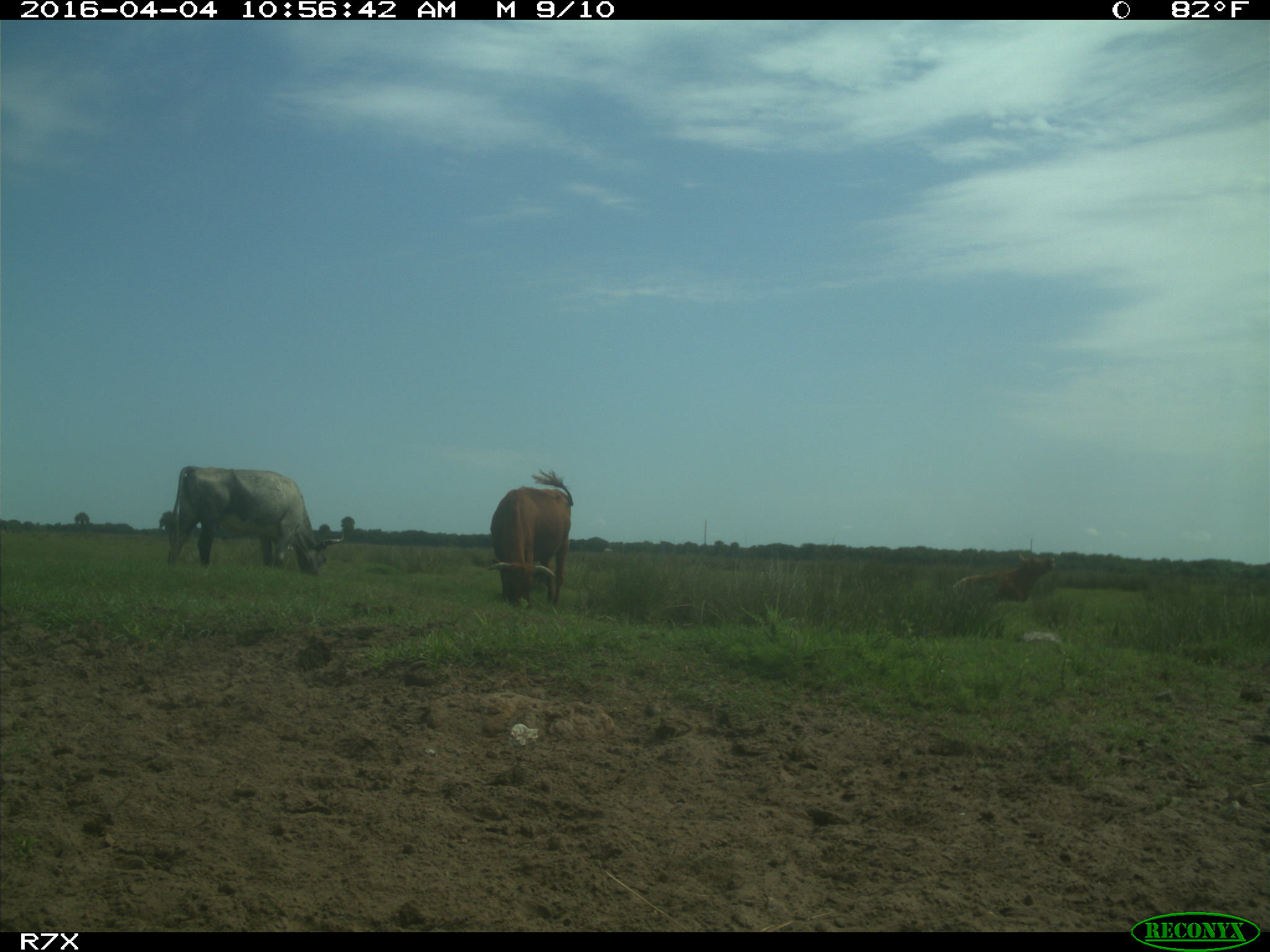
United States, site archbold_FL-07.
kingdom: Animalia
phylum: Chordata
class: Mammalia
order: Artiodactyla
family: Bovidae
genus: Bos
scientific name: Bos taurus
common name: domestic cow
Bos taurus (domestic cow).